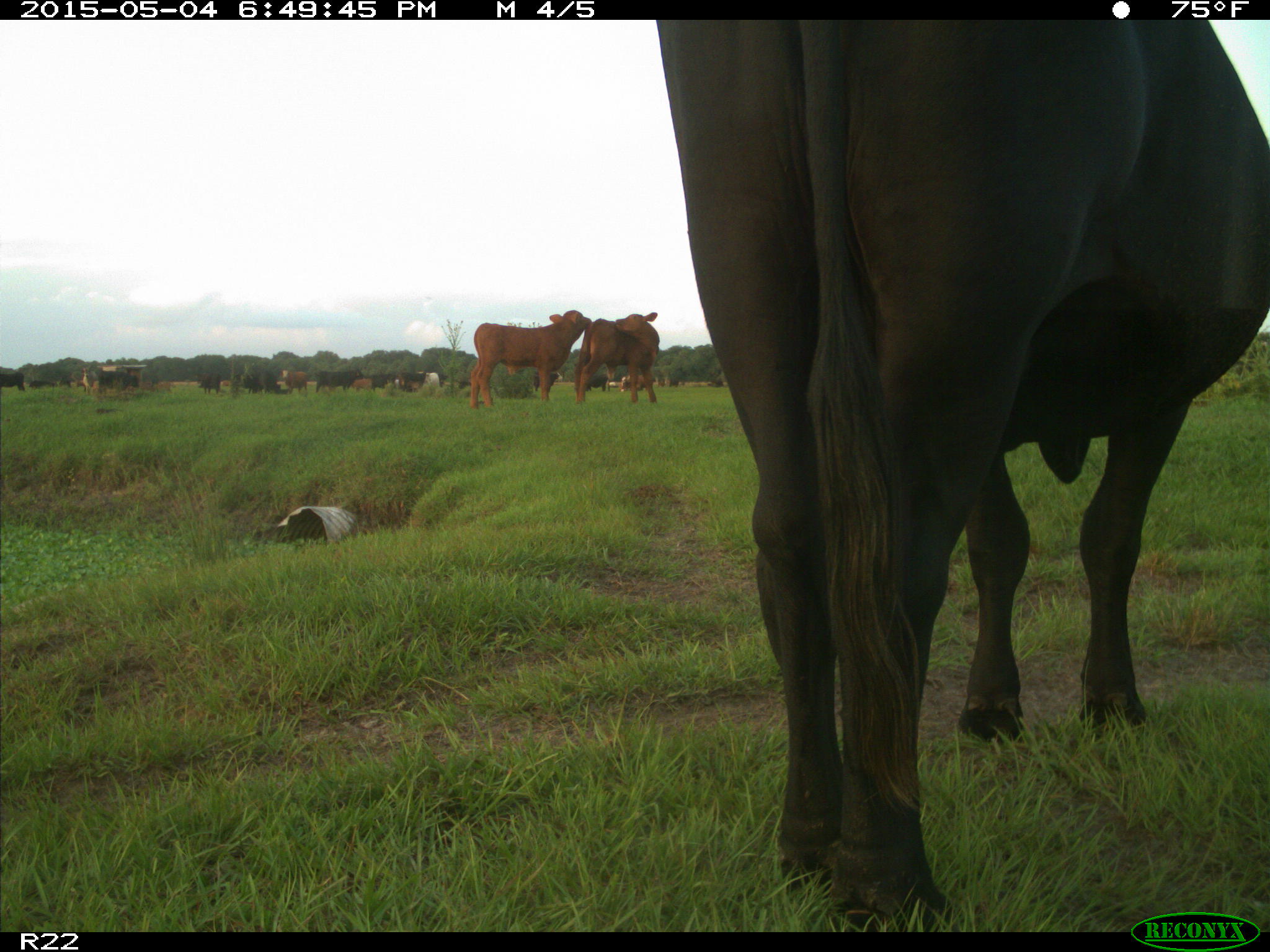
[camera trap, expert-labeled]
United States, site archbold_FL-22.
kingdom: Animalia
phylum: Chordata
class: Mammalia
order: Artiodactyla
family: Bovidae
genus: Bos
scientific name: Bos taurus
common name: domestic cow